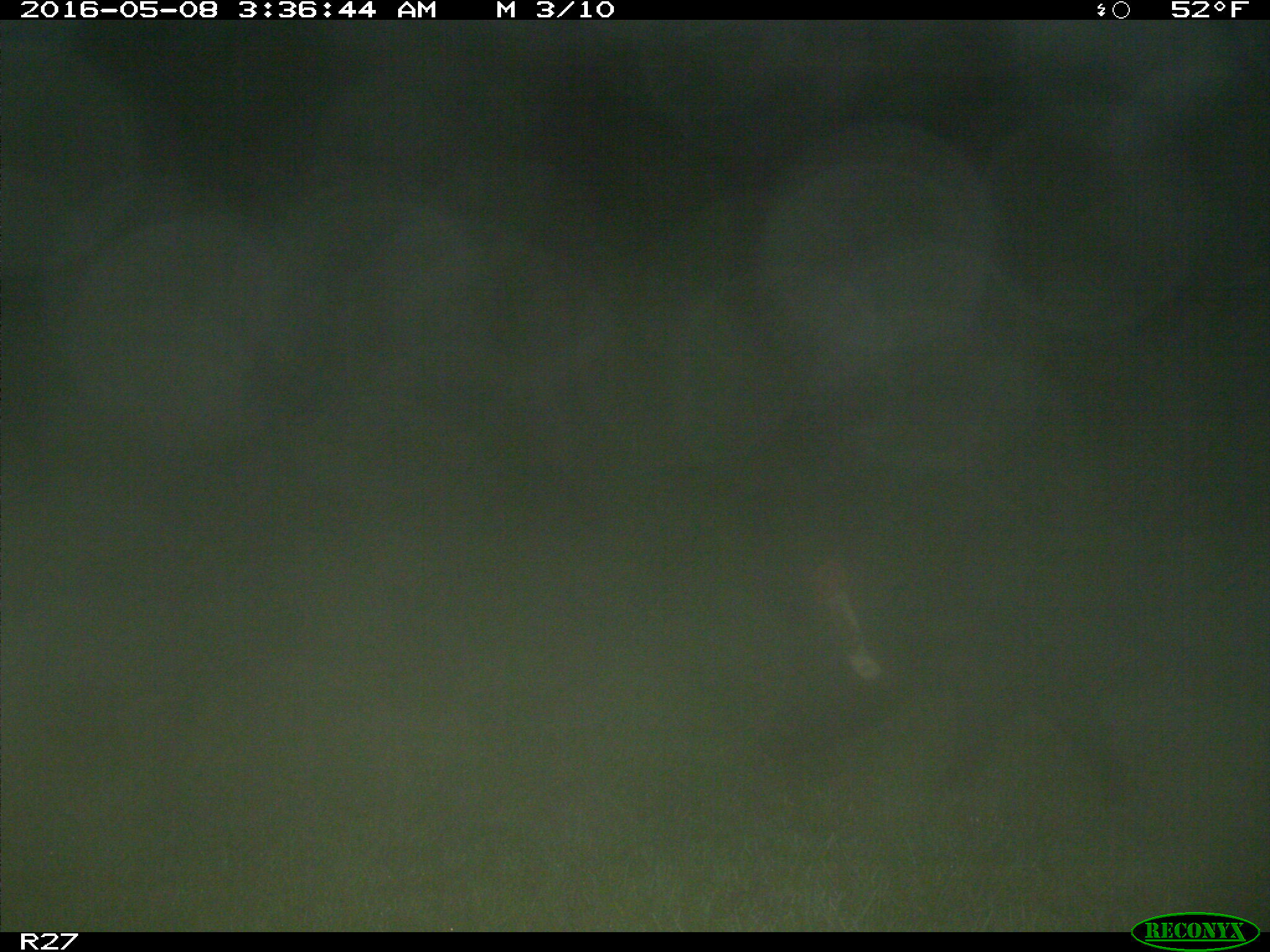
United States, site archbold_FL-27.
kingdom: Animalia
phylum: Chordata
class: Mammalia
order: Artiodactyla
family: Suidae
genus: Sus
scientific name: Sus scrofa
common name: wild boar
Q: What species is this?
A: Sus scrofa (wild boar).